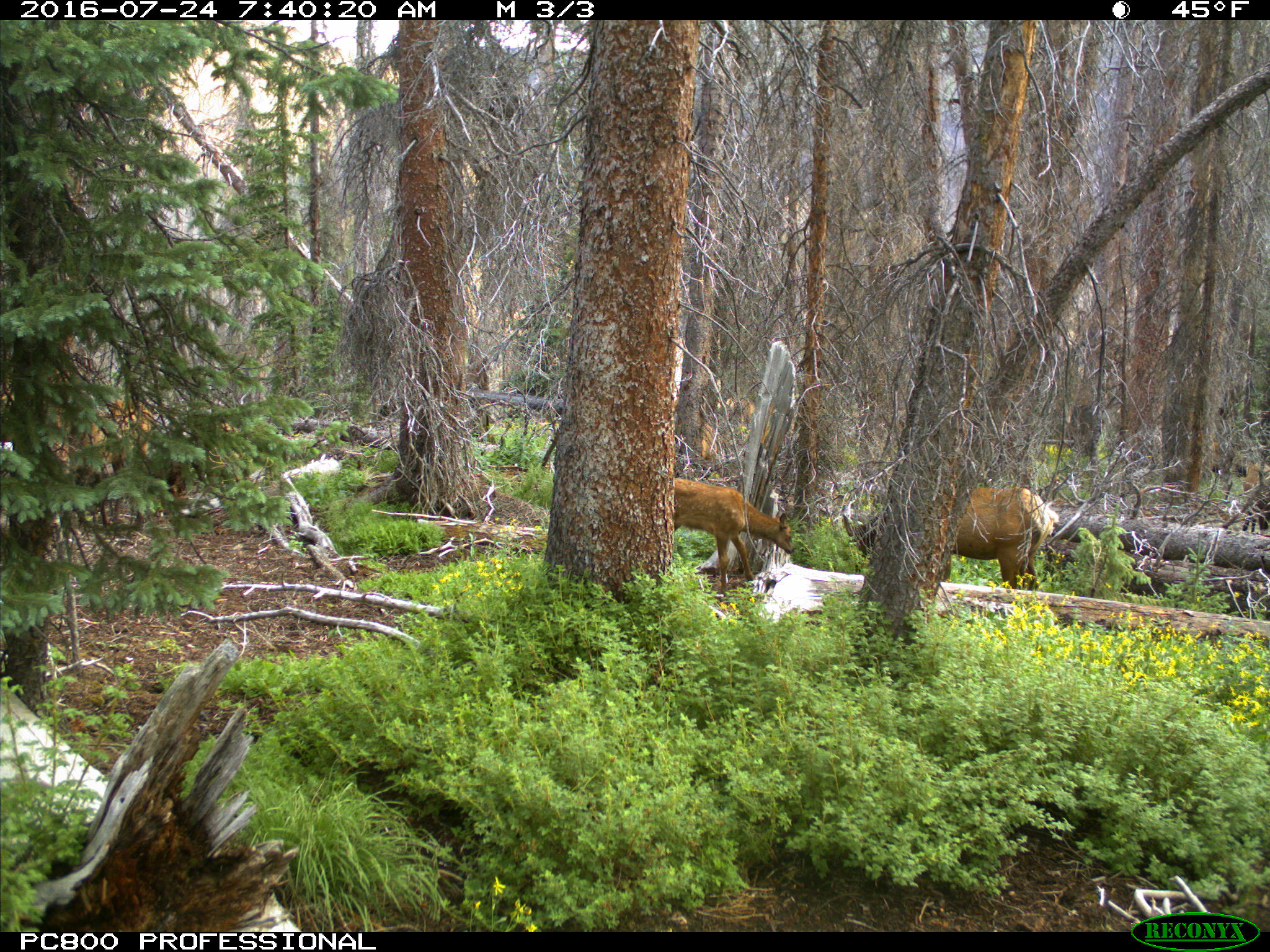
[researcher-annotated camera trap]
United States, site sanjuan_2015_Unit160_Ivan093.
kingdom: Animalia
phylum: Chordata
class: Mammalia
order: Artiodactyla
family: Cervidae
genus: Cervus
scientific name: Cervus elaphus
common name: red deer